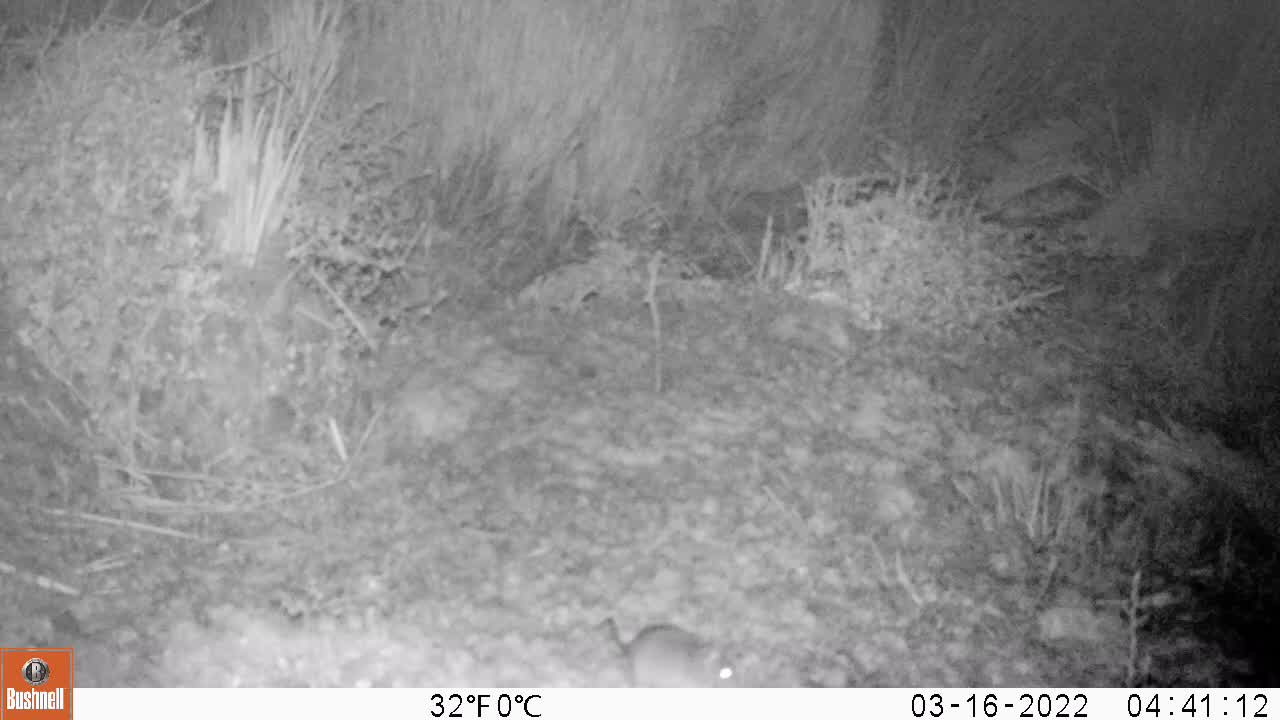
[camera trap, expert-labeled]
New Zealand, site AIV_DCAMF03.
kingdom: Animalia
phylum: Chordata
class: Mammalia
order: Rodentia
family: Muridae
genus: Mus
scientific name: Mus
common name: mouse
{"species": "mouse (Mus)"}